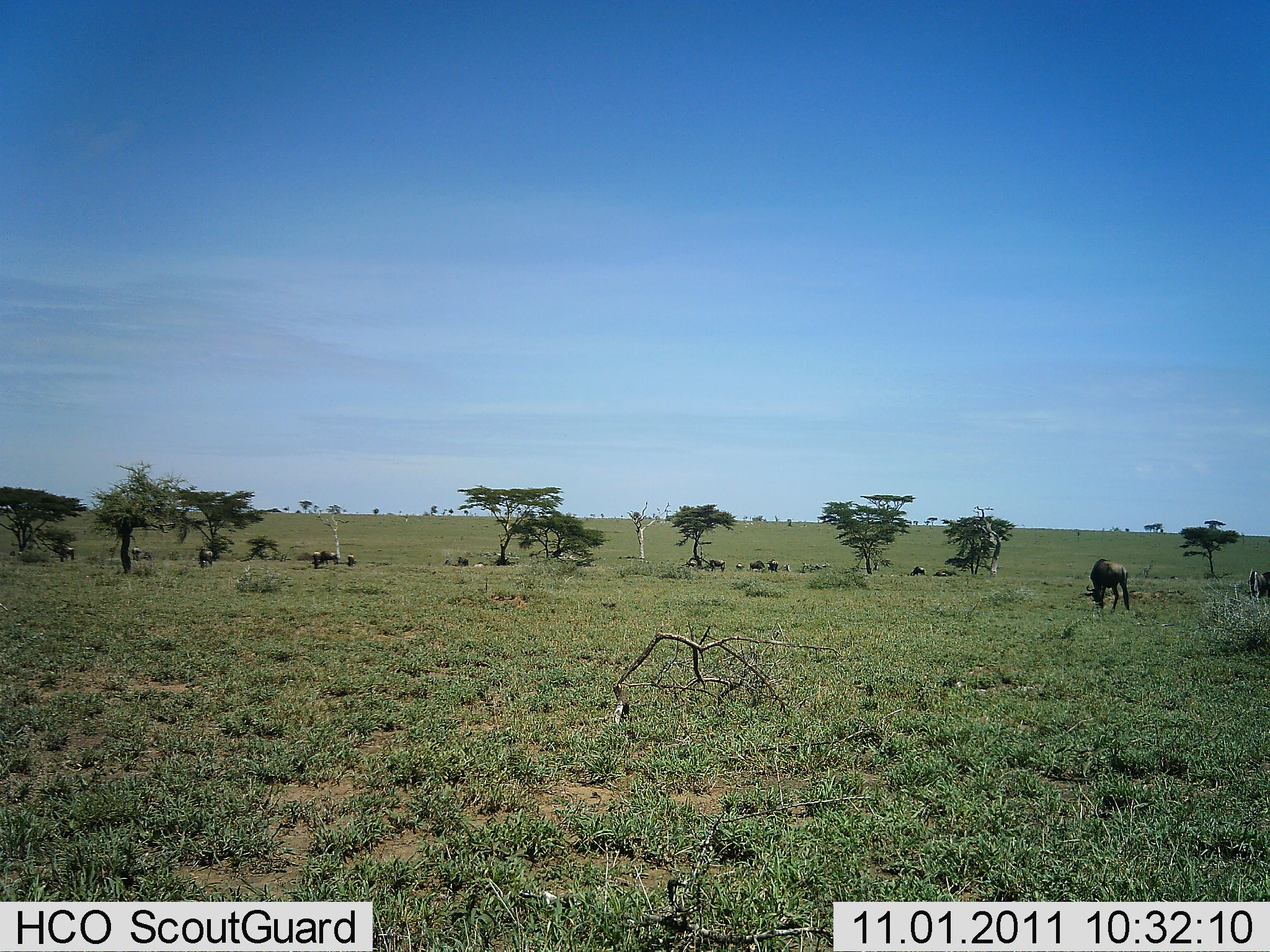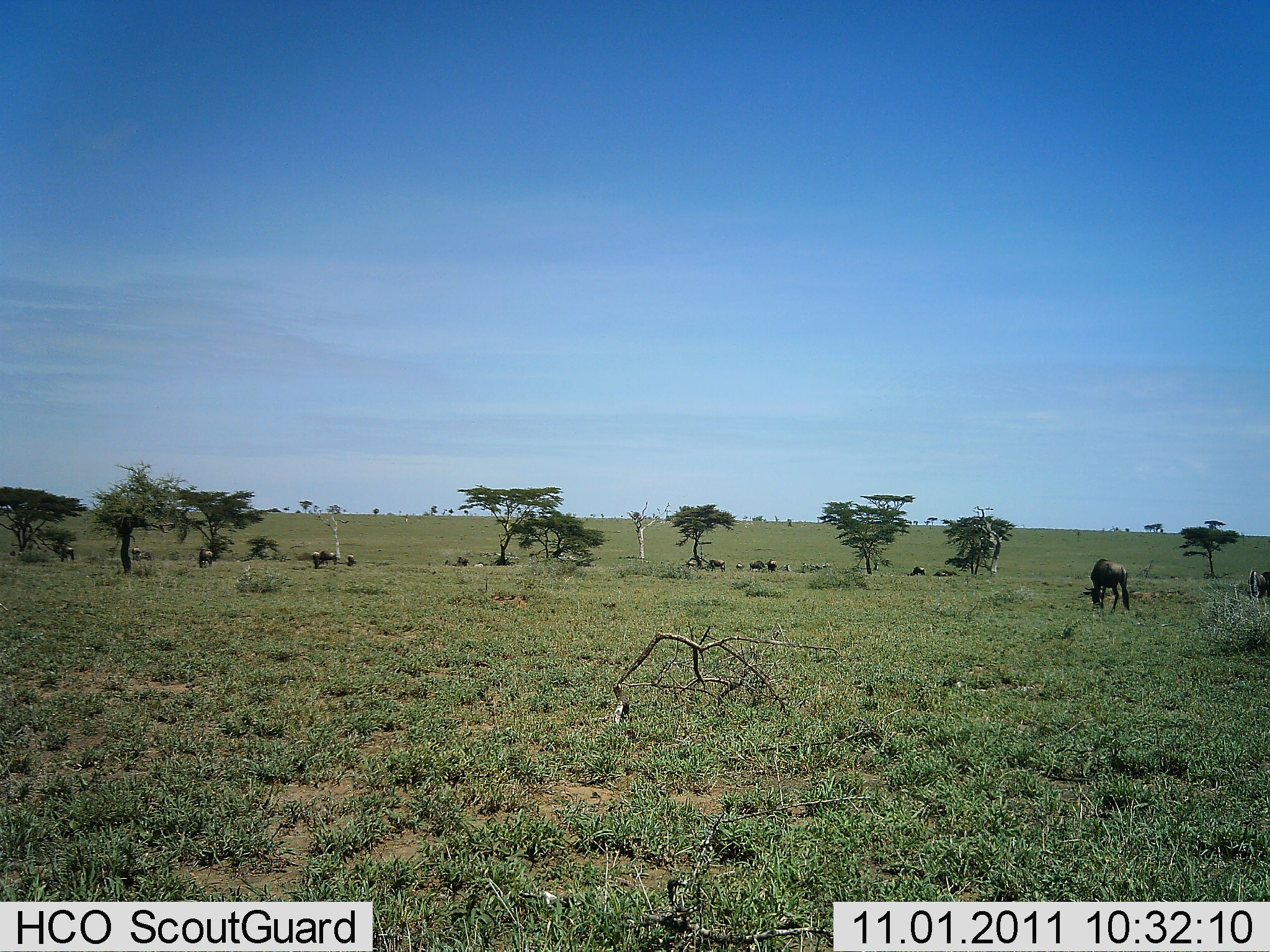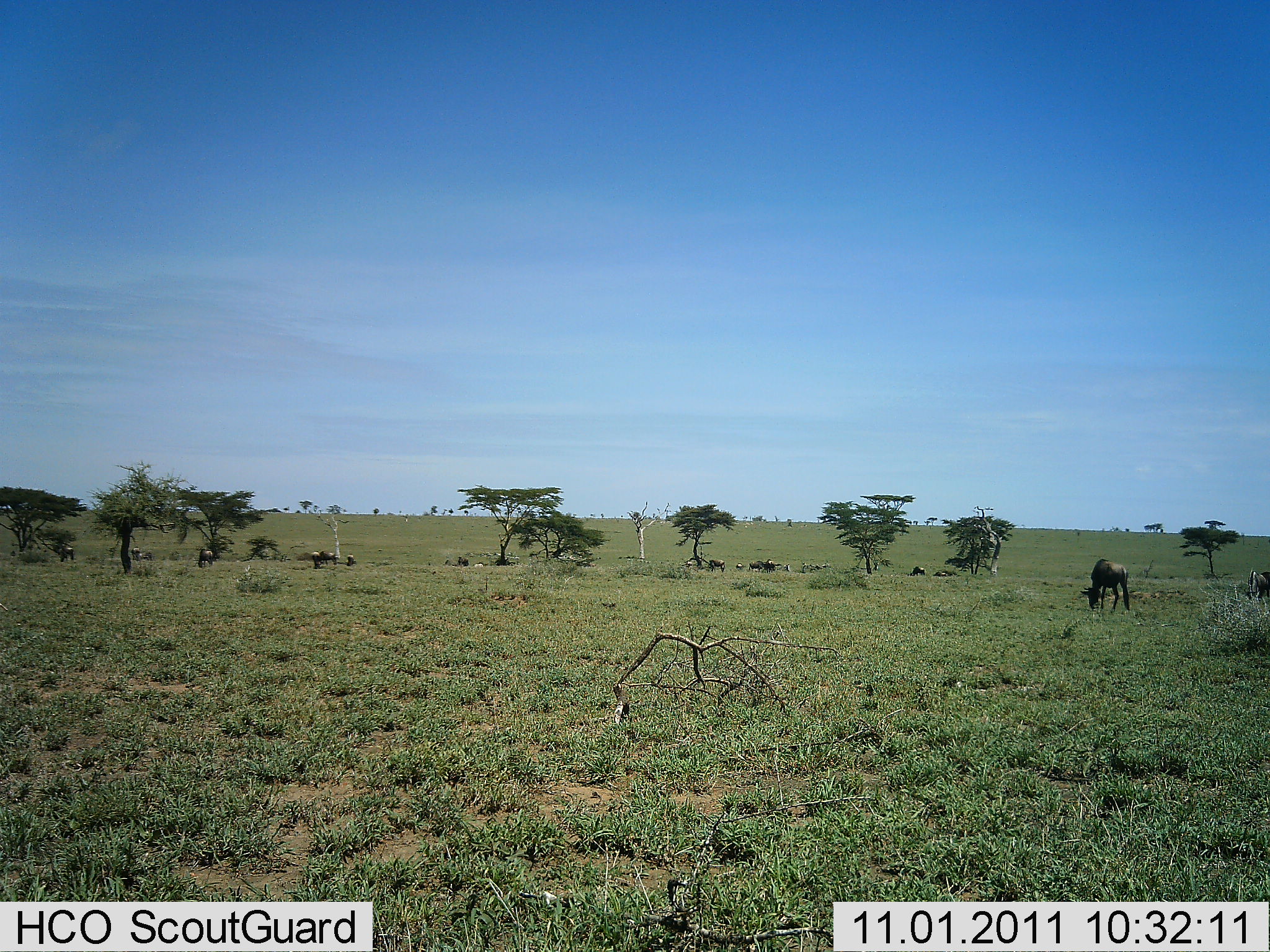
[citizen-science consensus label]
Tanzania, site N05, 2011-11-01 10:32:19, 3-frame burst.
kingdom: Animalia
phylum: Chordata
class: Mammalia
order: Artiodactyla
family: Bovidae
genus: Connochaetes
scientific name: Connochaetes taurinus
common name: blue wildebeest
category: wildebeest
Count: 11-50.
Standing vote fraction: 62%.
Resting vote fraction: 0%.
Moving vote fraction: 15%.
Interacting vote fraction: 8%.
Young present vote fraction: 8%.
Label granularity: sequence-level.